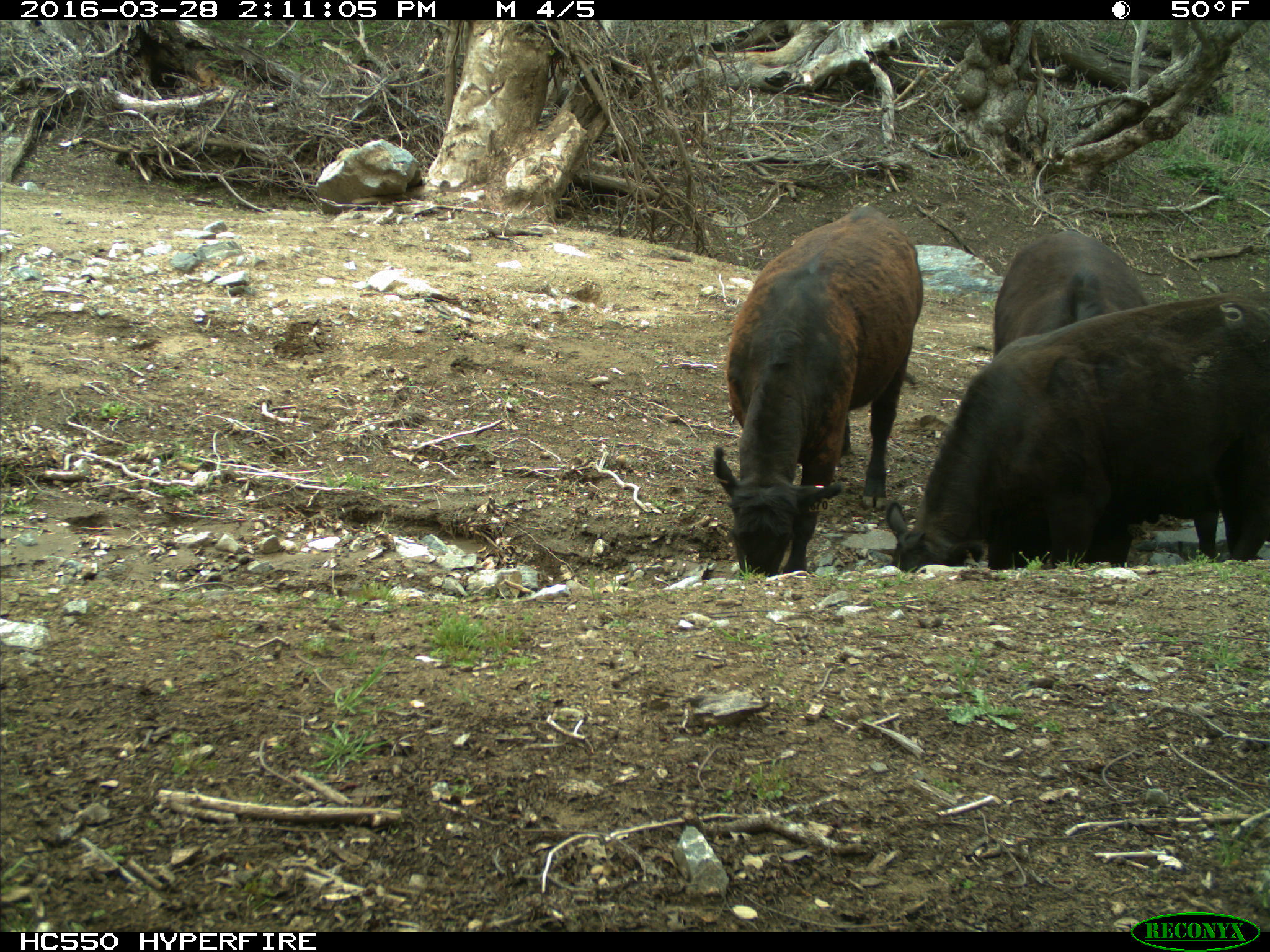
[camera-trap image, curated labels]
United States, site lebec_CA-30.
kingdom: Animalia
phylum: Chordata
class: Mammalia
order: Artiodactyla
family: Bovidae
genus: Bos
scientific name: Bos taurus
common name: domestic cow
Bos taurus (domestic cow).